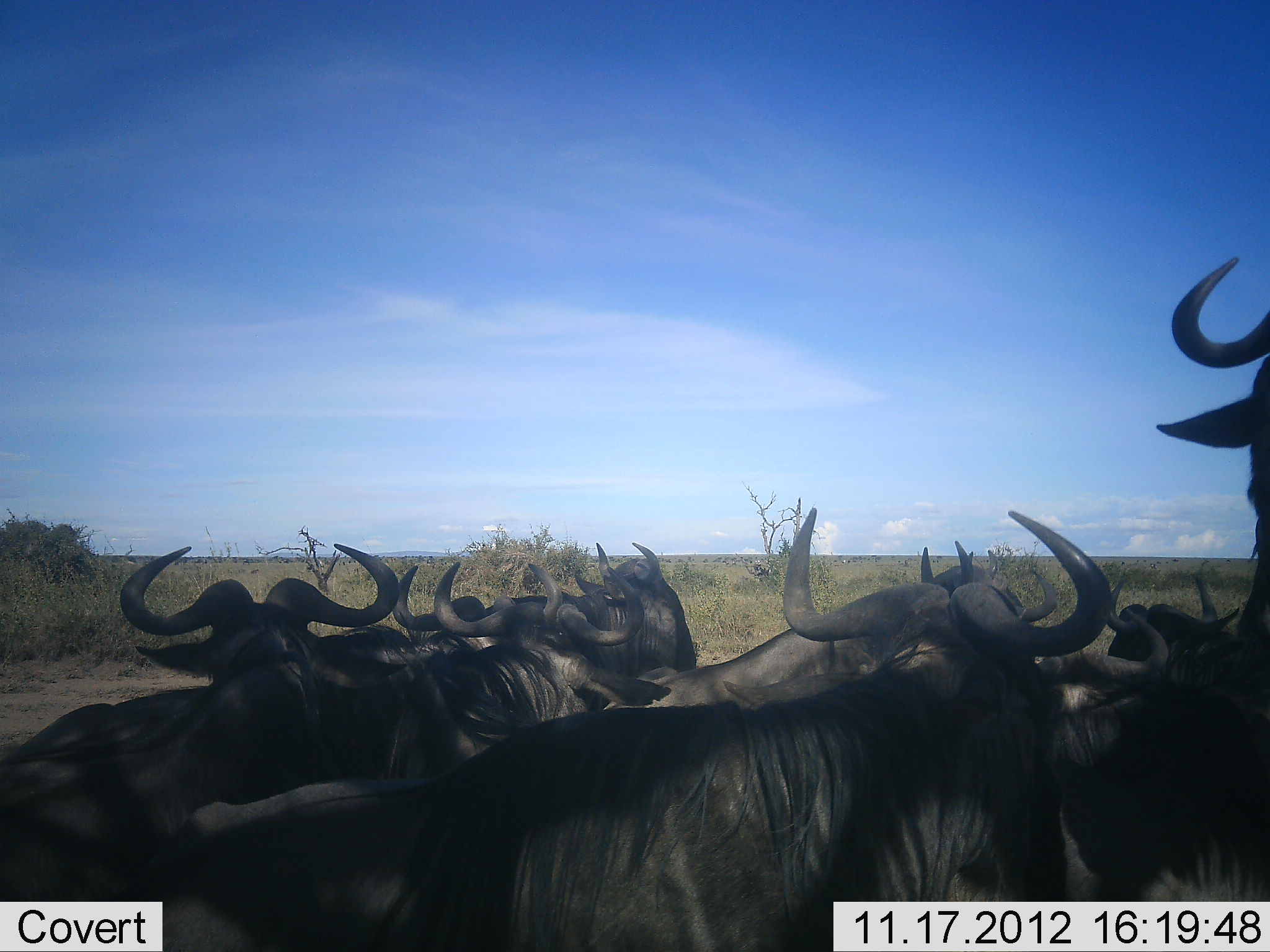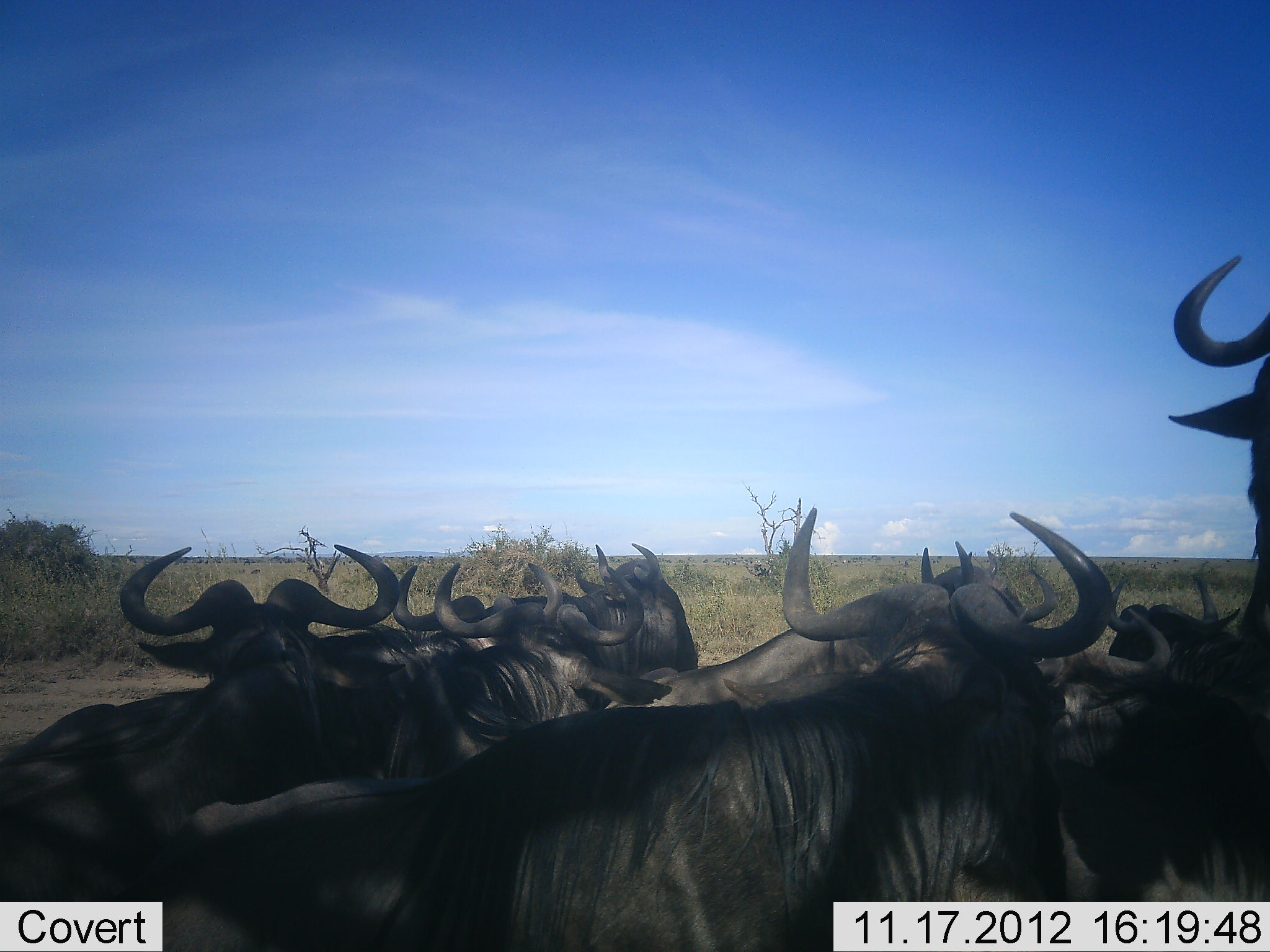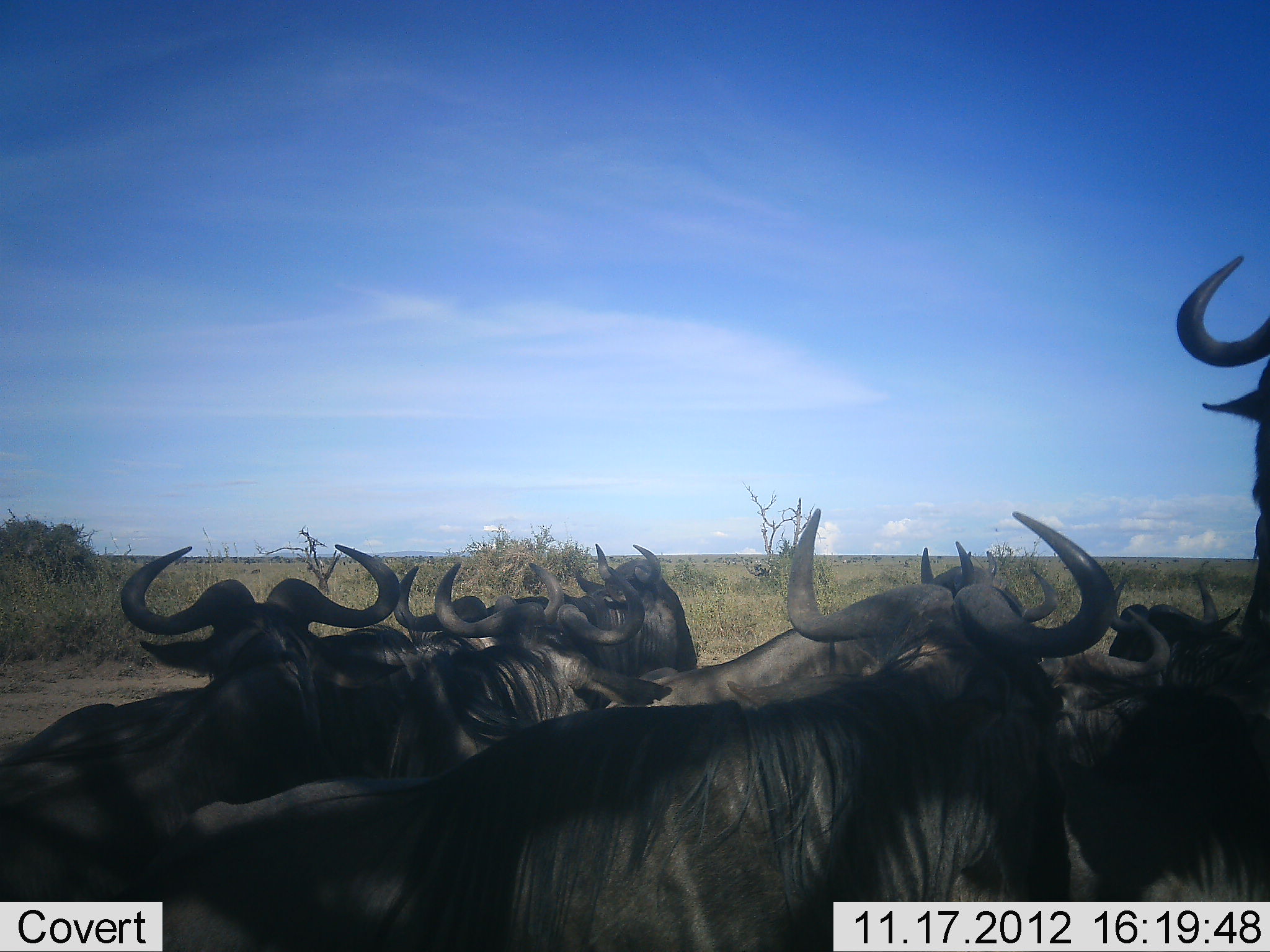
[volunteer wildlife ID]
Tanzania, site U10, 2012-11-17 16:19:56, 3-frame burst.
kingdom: Animalia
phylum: Chordata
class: Mammalia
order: Artiodactyla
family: Bovidae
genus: Connochaetes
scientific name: Connochaetes taurinus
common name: blue wildebeest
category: wildebeest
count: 9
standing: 40%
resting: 90%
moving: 0%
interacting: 0%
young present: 0%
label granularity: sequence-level